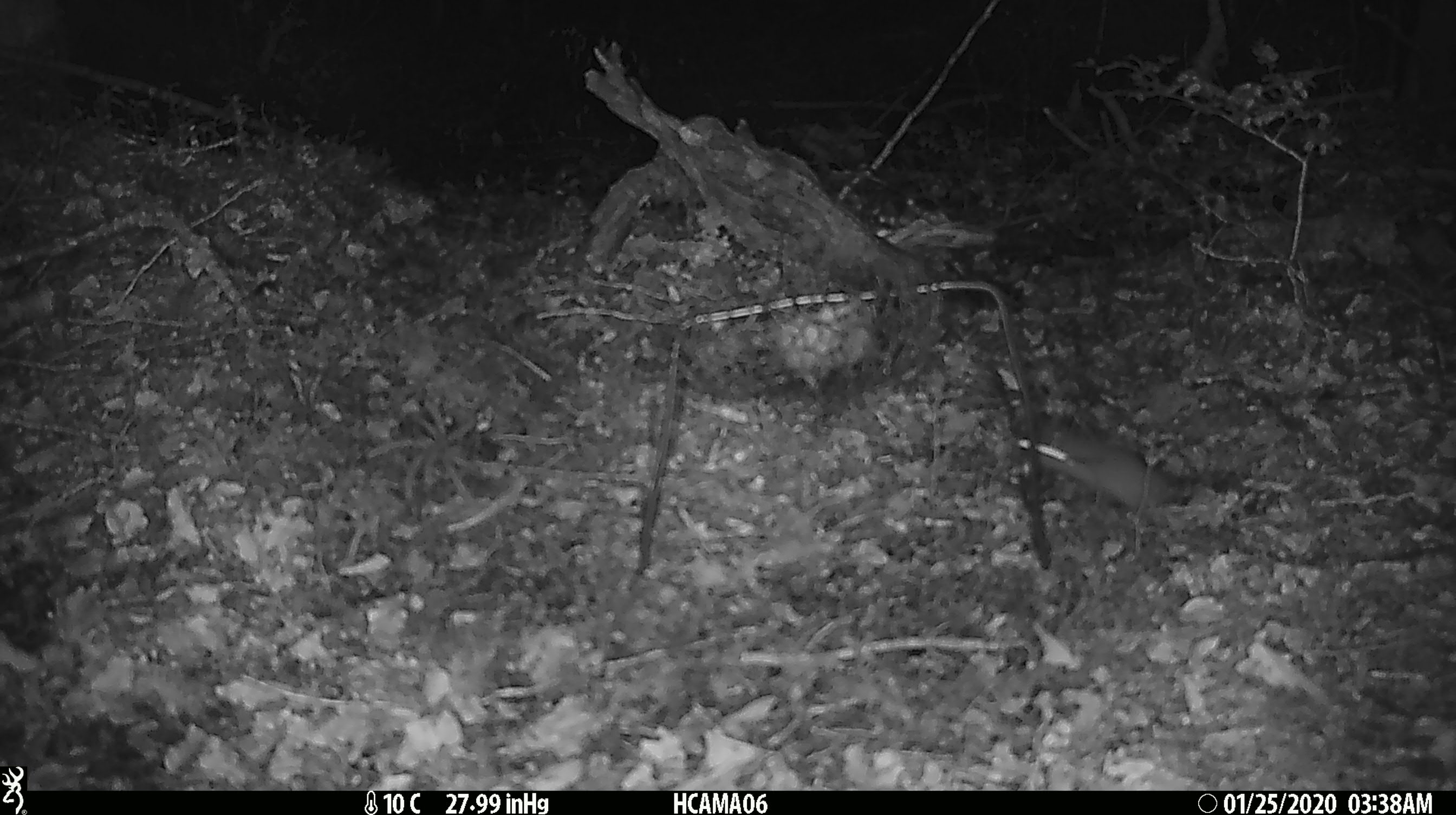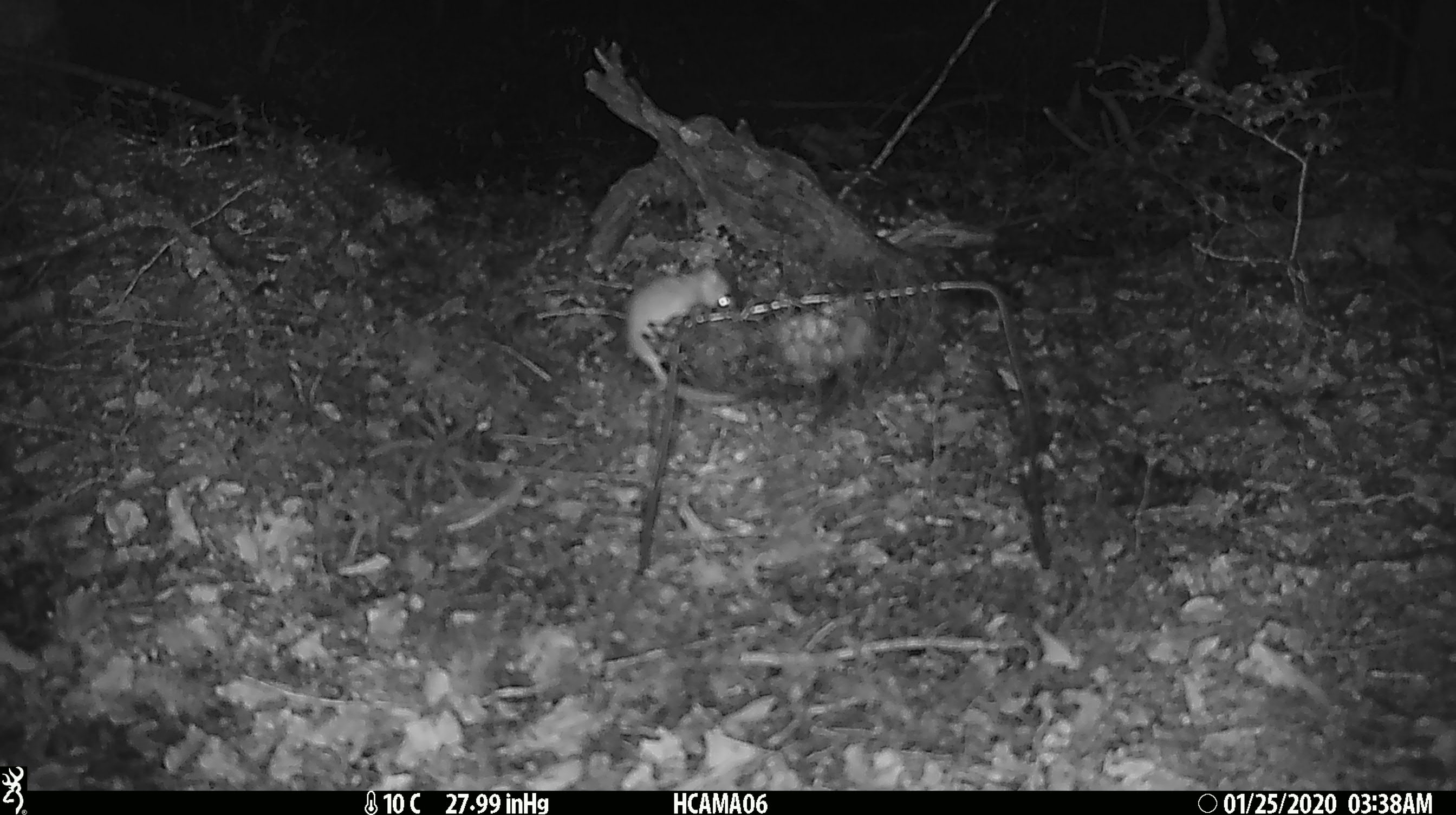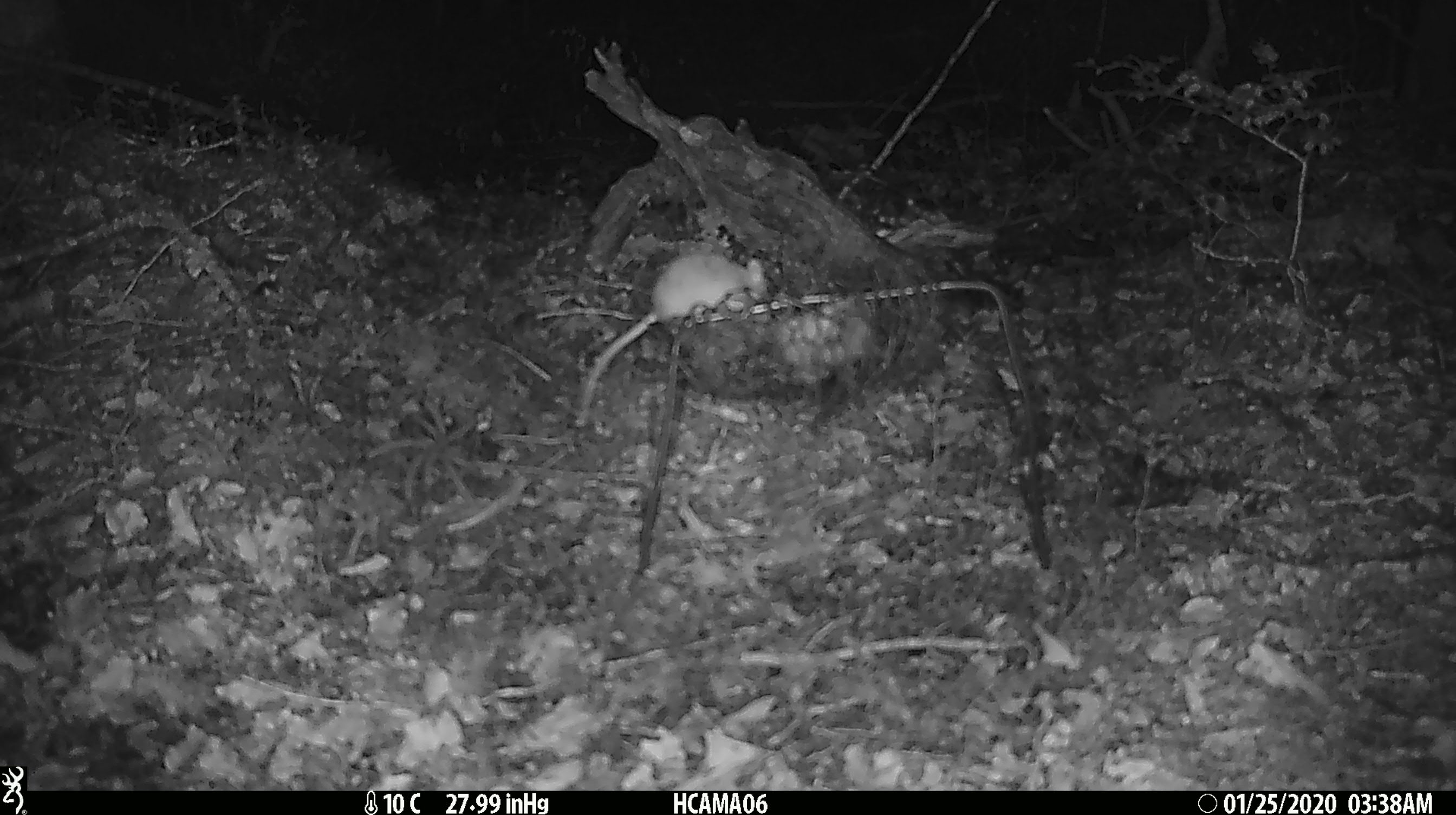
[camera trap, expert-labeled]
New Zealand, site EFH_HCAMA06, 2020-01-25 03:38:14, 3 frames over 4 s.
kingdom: Animalia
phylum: Chordata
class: Mammalia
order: Rodentia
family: Muridae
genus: Mus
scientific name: Mus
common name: mouse